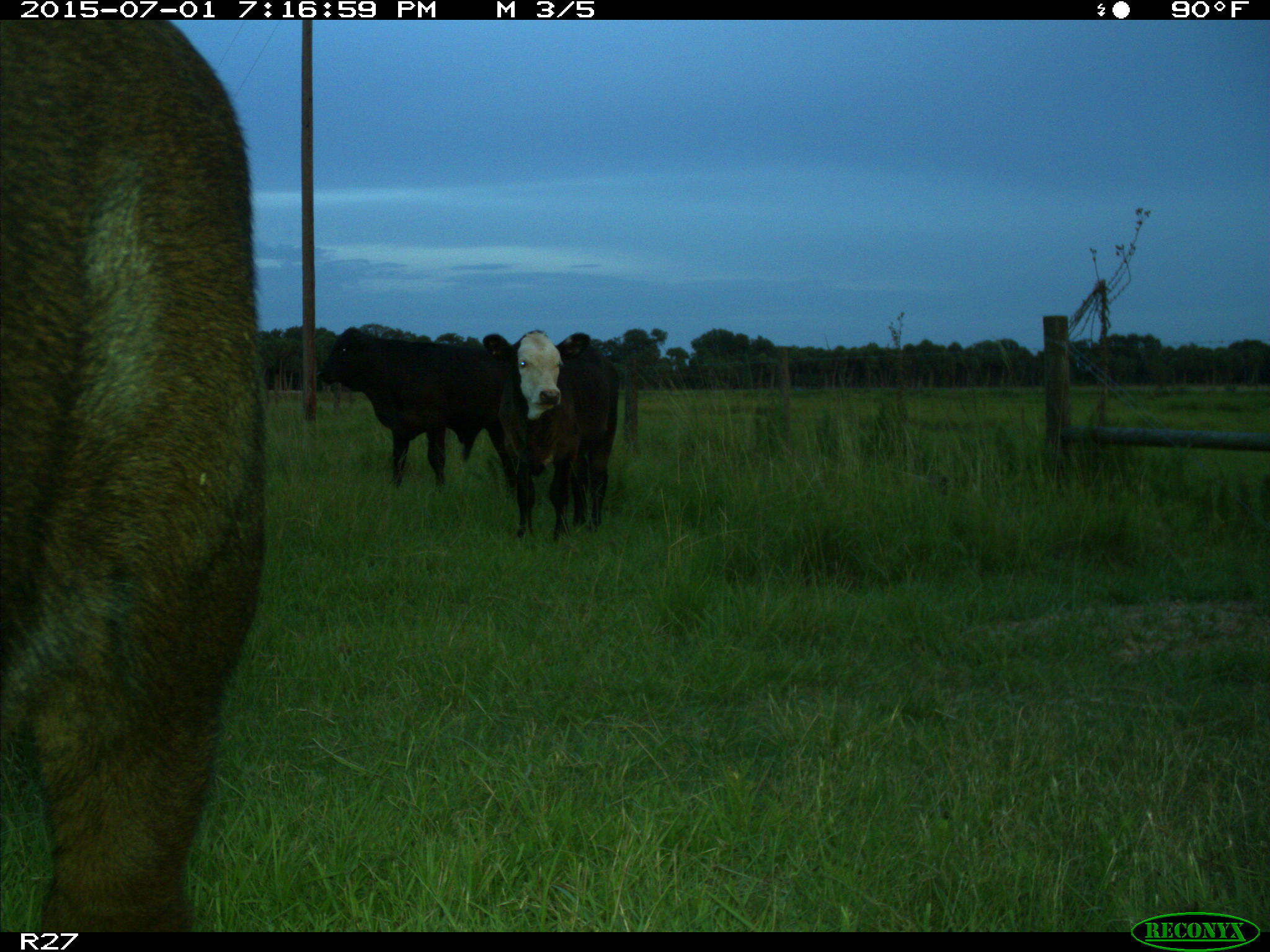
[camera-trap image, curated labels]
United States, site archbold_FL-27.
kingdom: Animalia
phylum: Chordata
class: Mammalia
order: Artiodactyla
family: Bovidae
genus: Bos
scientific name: Bos taurus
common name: domestic cow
Bos taurus (domestic cow).